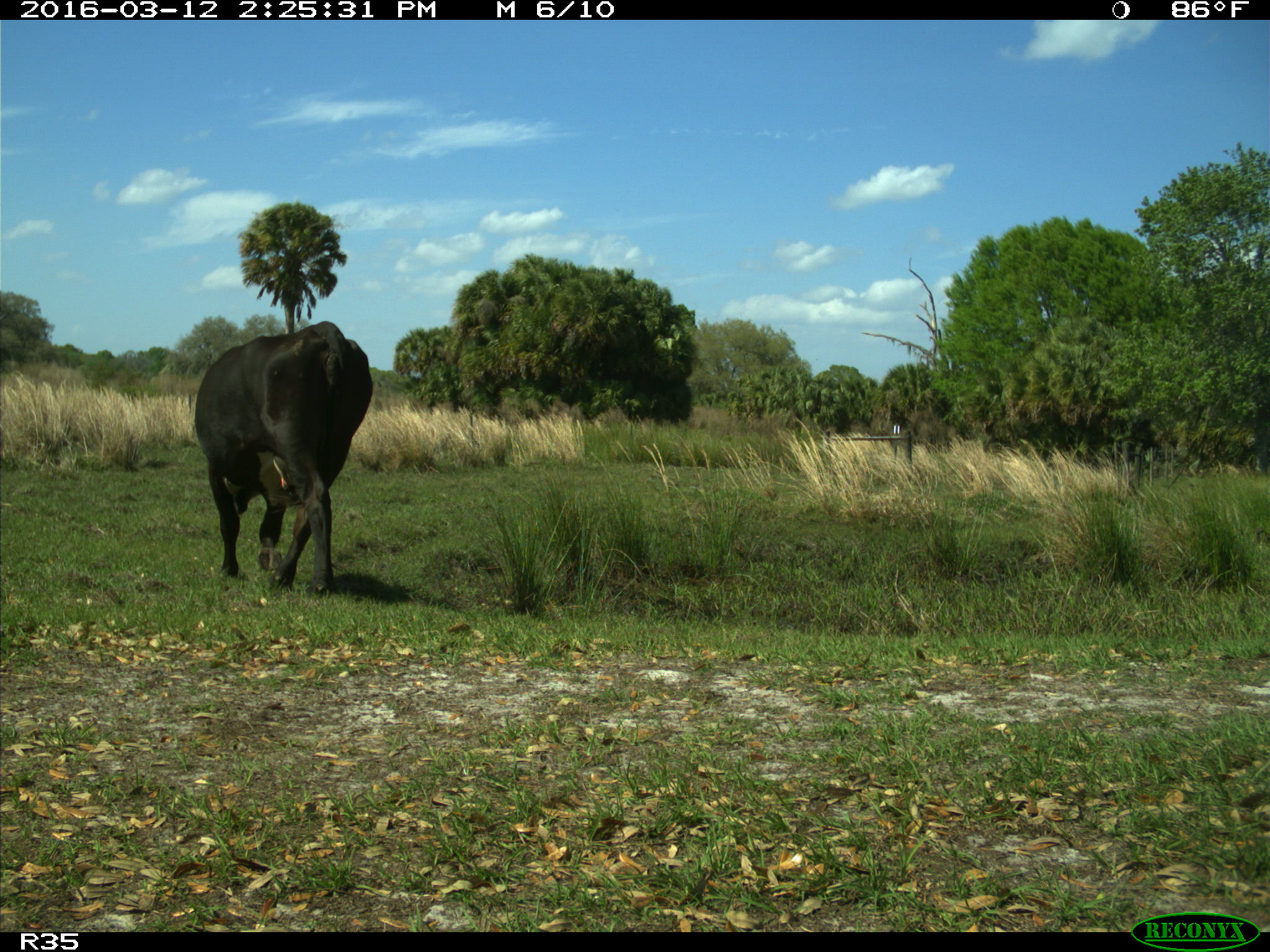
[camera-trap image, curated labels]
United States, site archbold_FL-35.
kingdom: Animalia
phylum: Chordata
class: Mammalia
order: Artiodactyla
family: Bovidae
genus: Bos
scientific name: Bos taurus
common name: domestic cow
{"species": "Bos taurus (domestic cow)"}